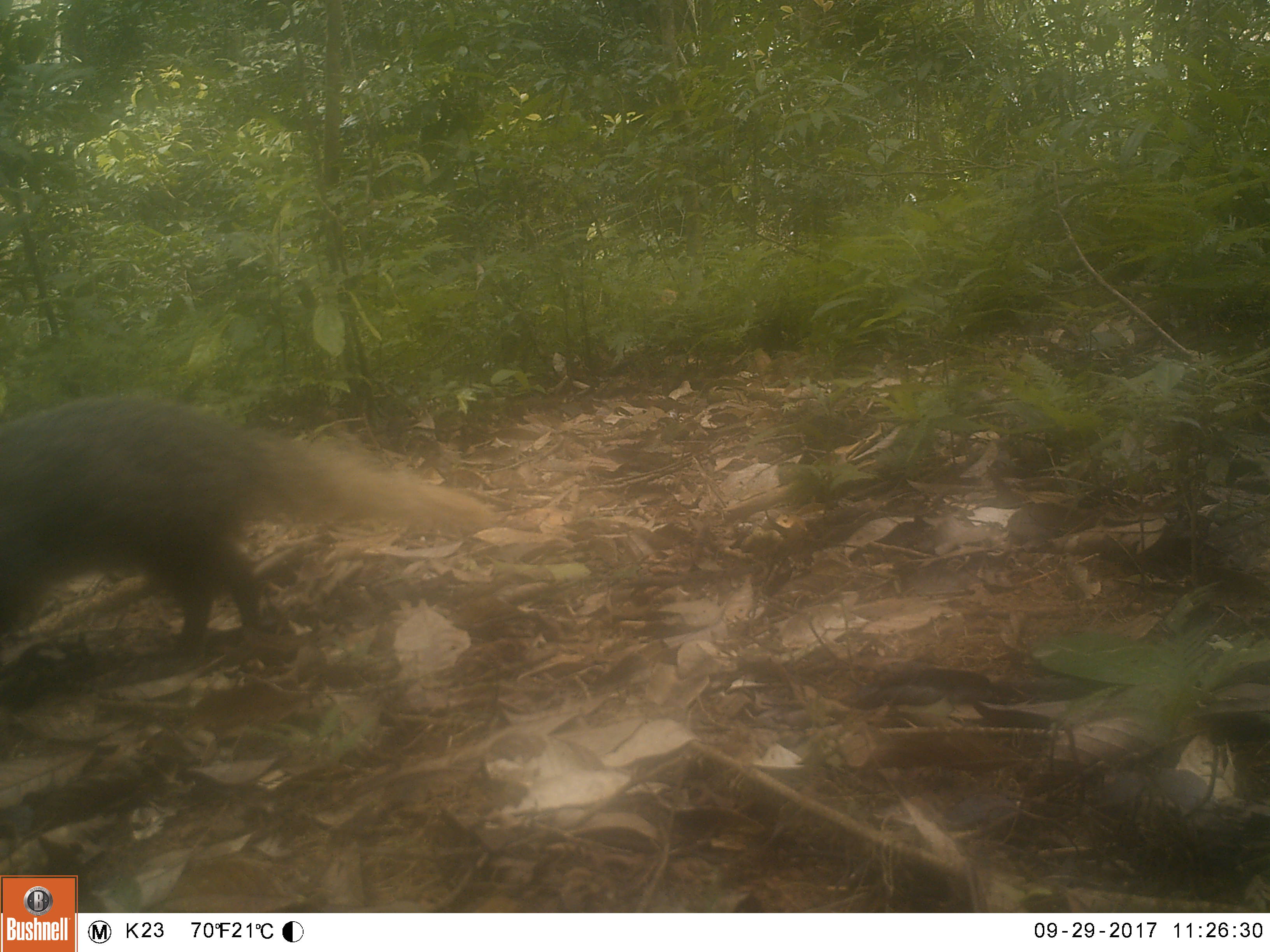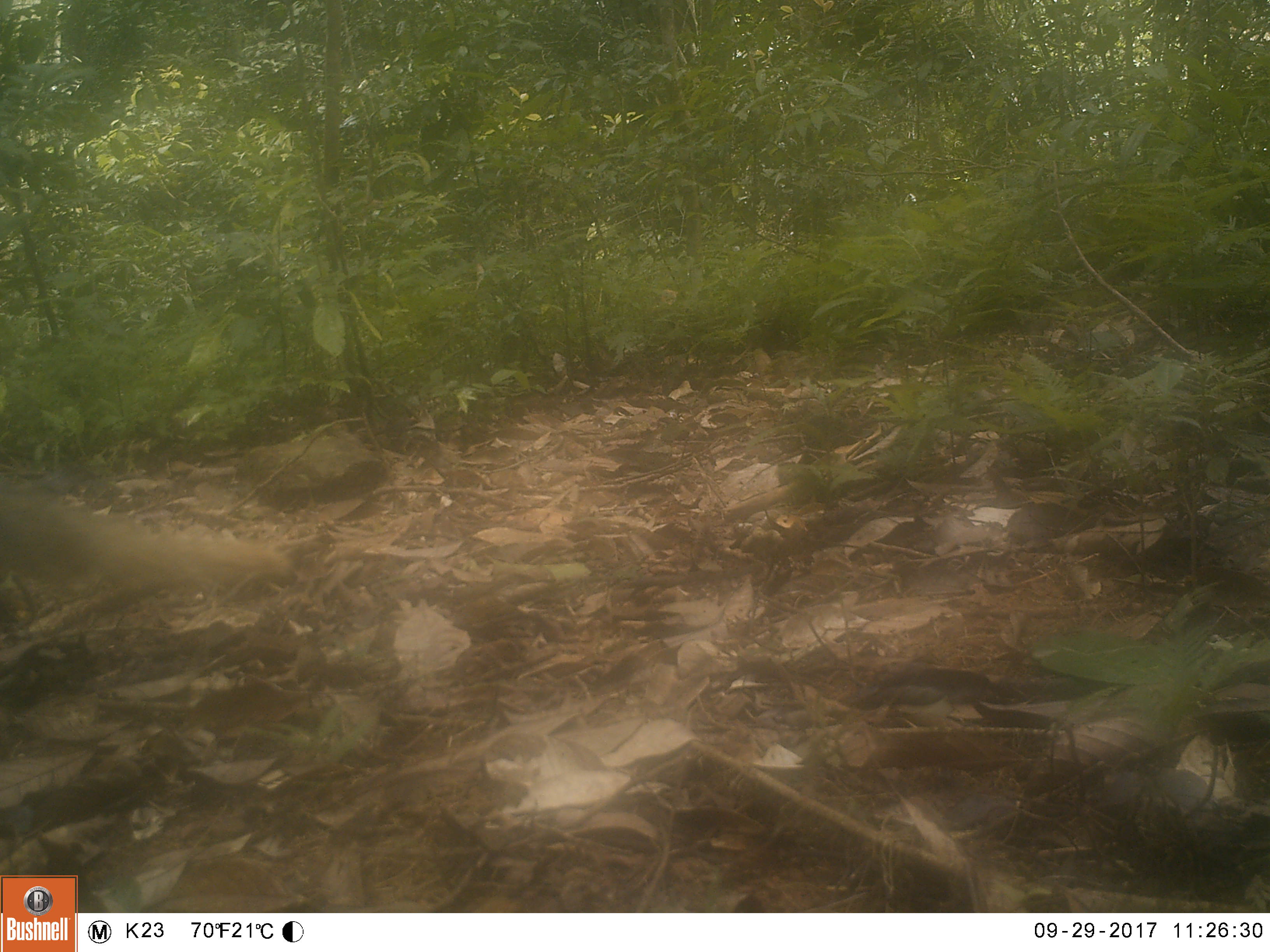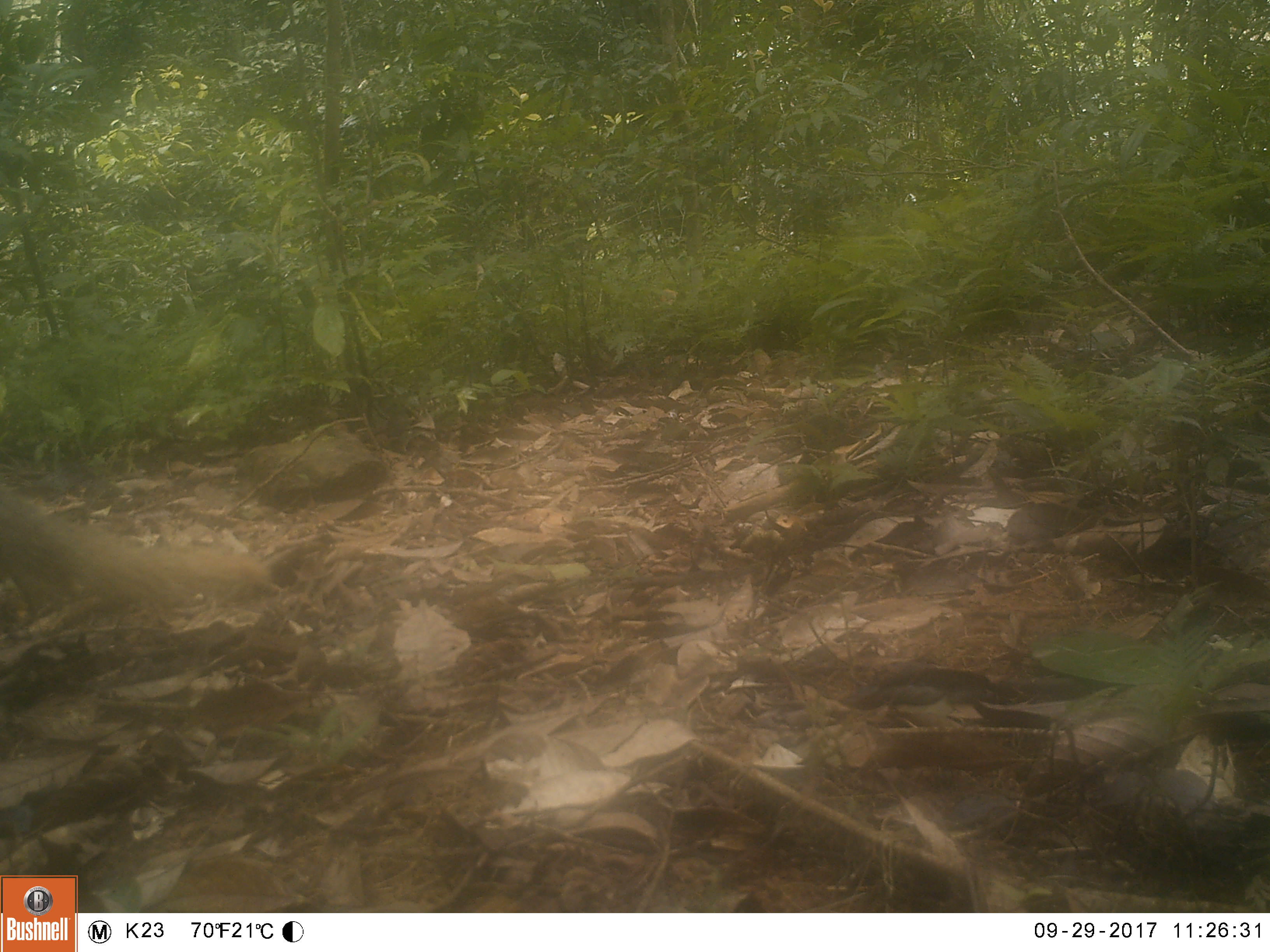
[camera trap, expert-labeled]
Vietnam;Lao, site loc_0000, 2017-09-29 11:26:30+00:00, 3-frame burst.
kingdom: Animalia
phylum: Chordata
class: Mammalia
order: Carnivora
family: Herpestidae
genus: Urva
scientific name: Urva urva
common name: crab-eating mongoose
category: crab eating mongoose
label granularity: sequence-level